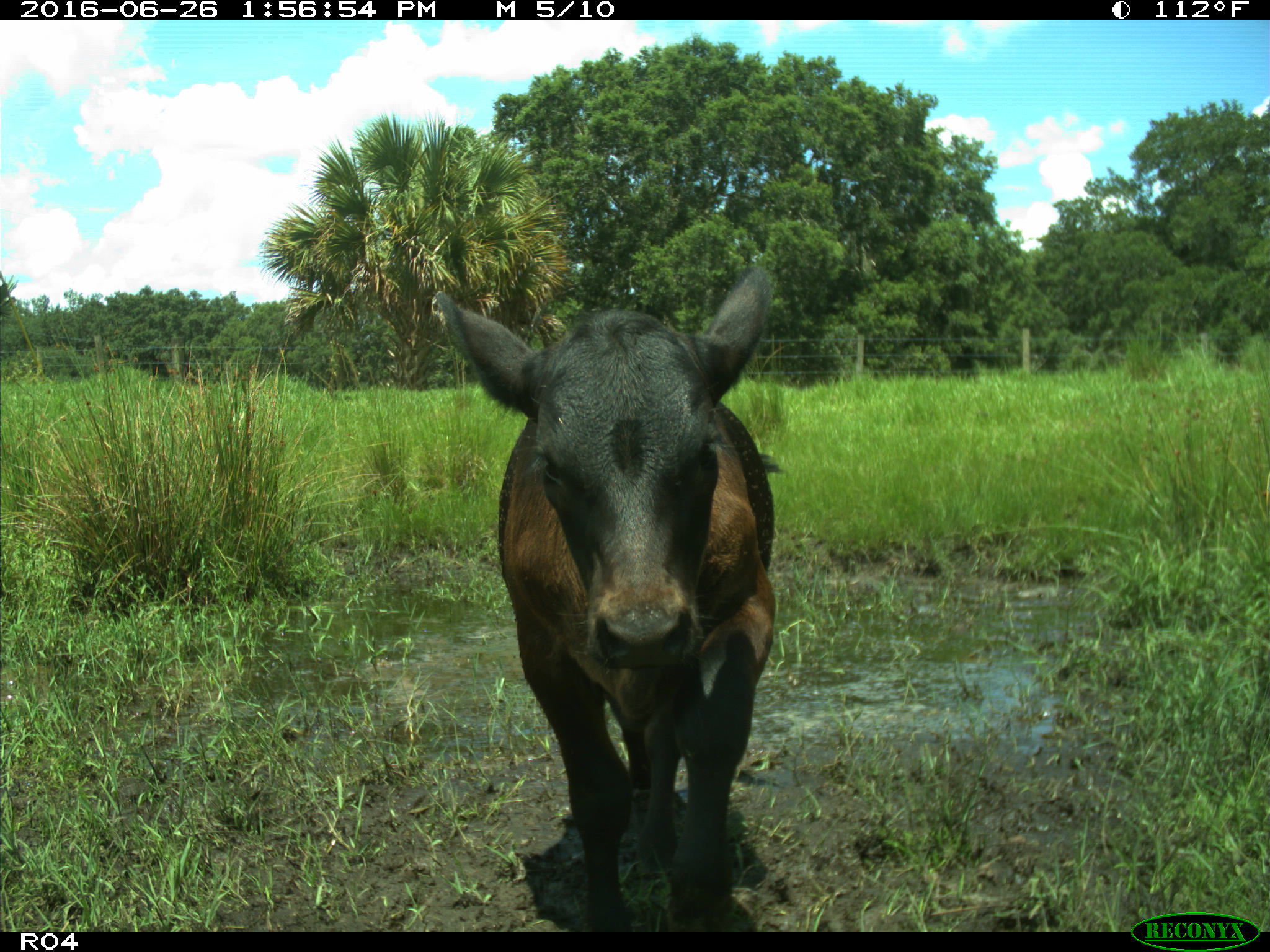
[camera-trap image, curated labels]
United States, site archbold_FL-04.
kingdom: Animalia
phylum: Chordata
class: Mammalia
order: Artiodactyla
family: Bovidae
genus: Bos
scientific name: Bos taurus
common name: domestic cow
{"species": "Bos taurus (domestic cow)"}